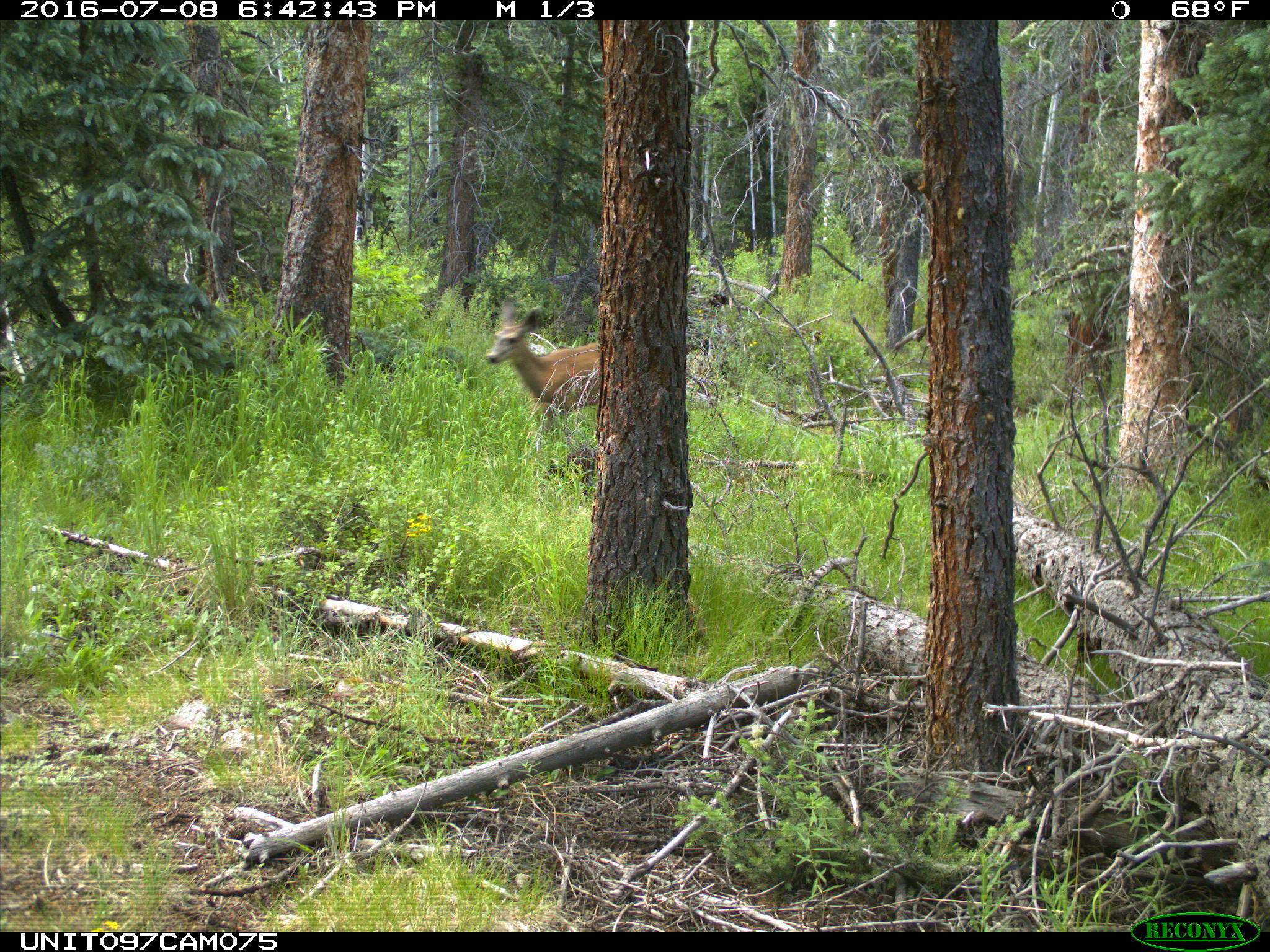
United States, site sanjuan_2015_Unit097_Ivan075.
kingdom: Animalia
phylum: Chordata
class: Mammalia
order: Artiodactyla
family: Cervidae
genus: Odocoileus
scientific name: Odocoileus hemionus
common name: mule deer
Odocoileus hemionus (mule deer).